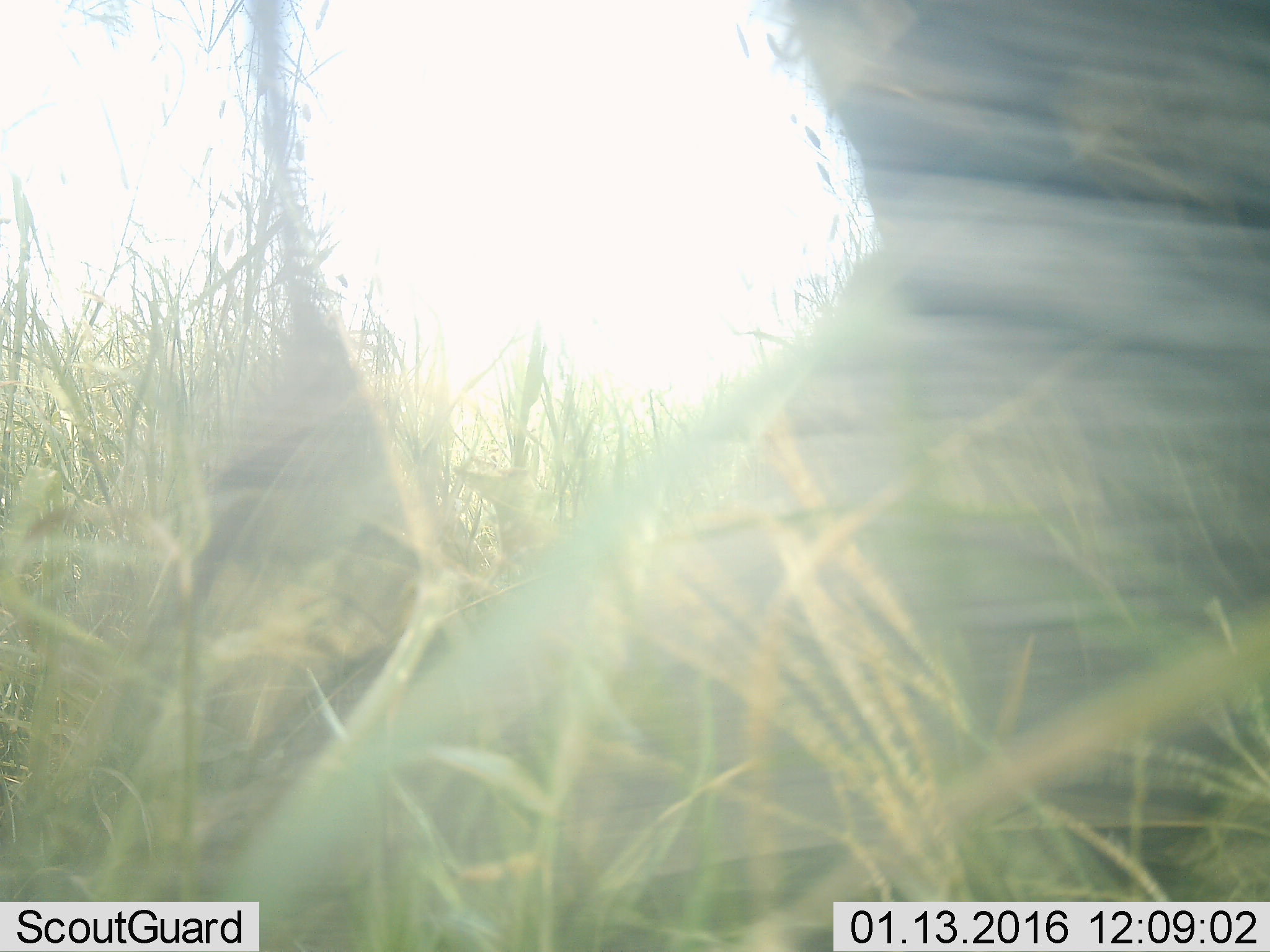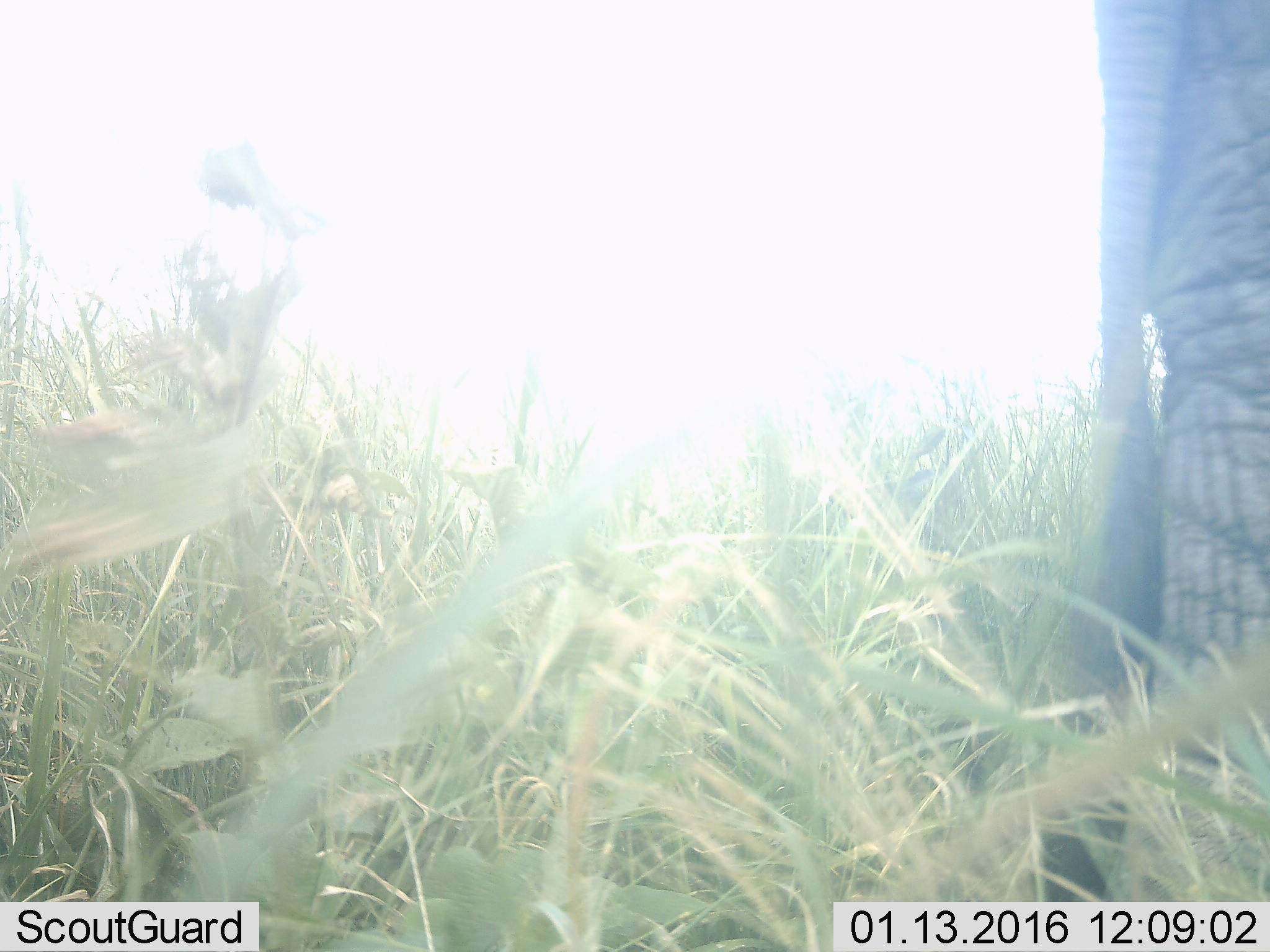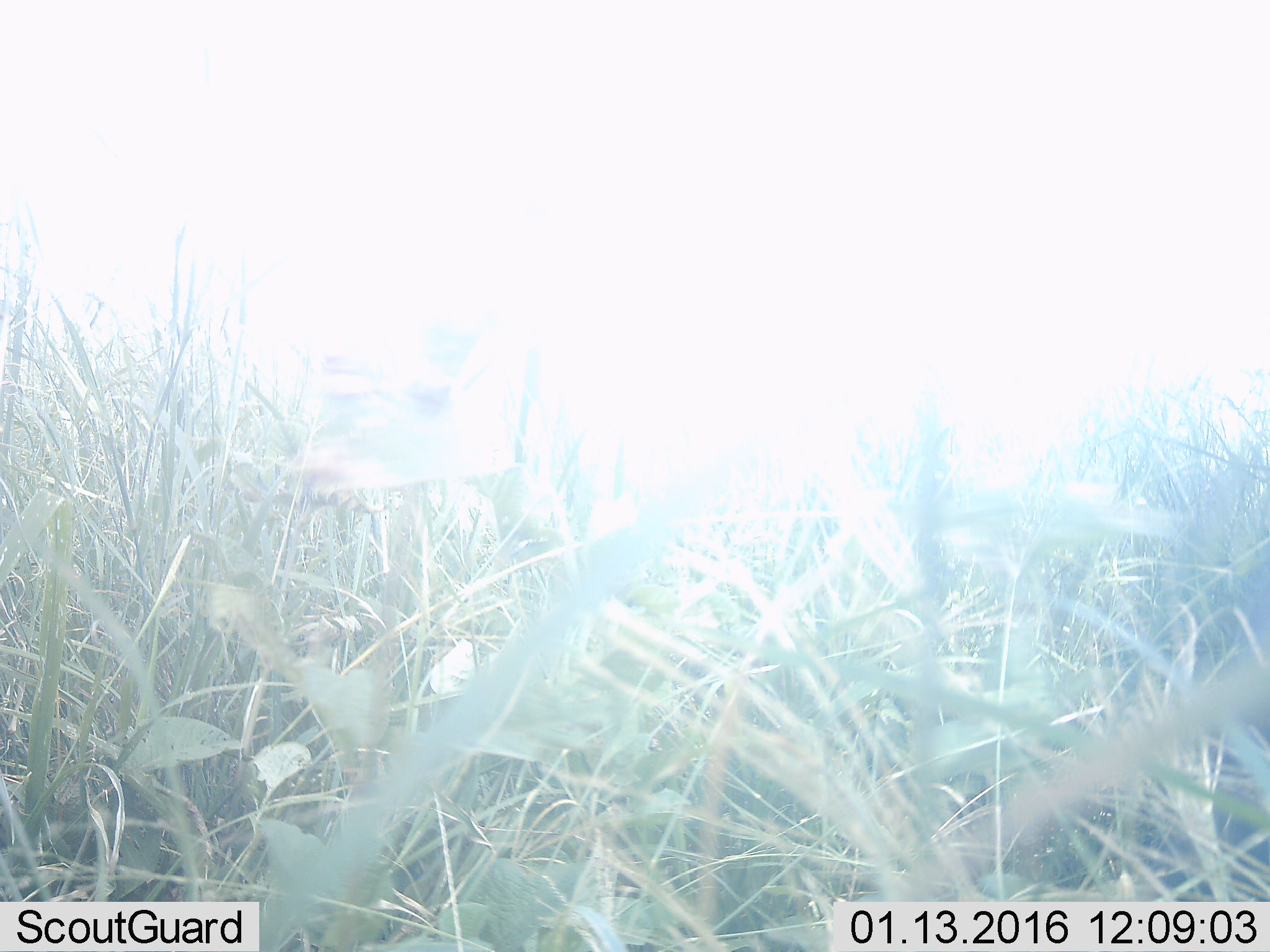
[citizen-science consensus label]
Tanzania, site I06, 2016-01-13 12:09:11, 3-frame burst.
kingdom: Animalia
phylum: Chordata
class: Mammalia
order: Proboscidea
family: Elephantidae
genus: Loxodonta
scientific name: Loxodonta africana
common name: african bush elephant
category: elephant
Elephant (african bush elephant) (Loxodonta africana), count 1. Behavior (volunteer vote fractions): standing 12%, resting 0%, moving 100%, interacting 0%. Young present (vote fraction): 0%. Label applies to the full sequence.